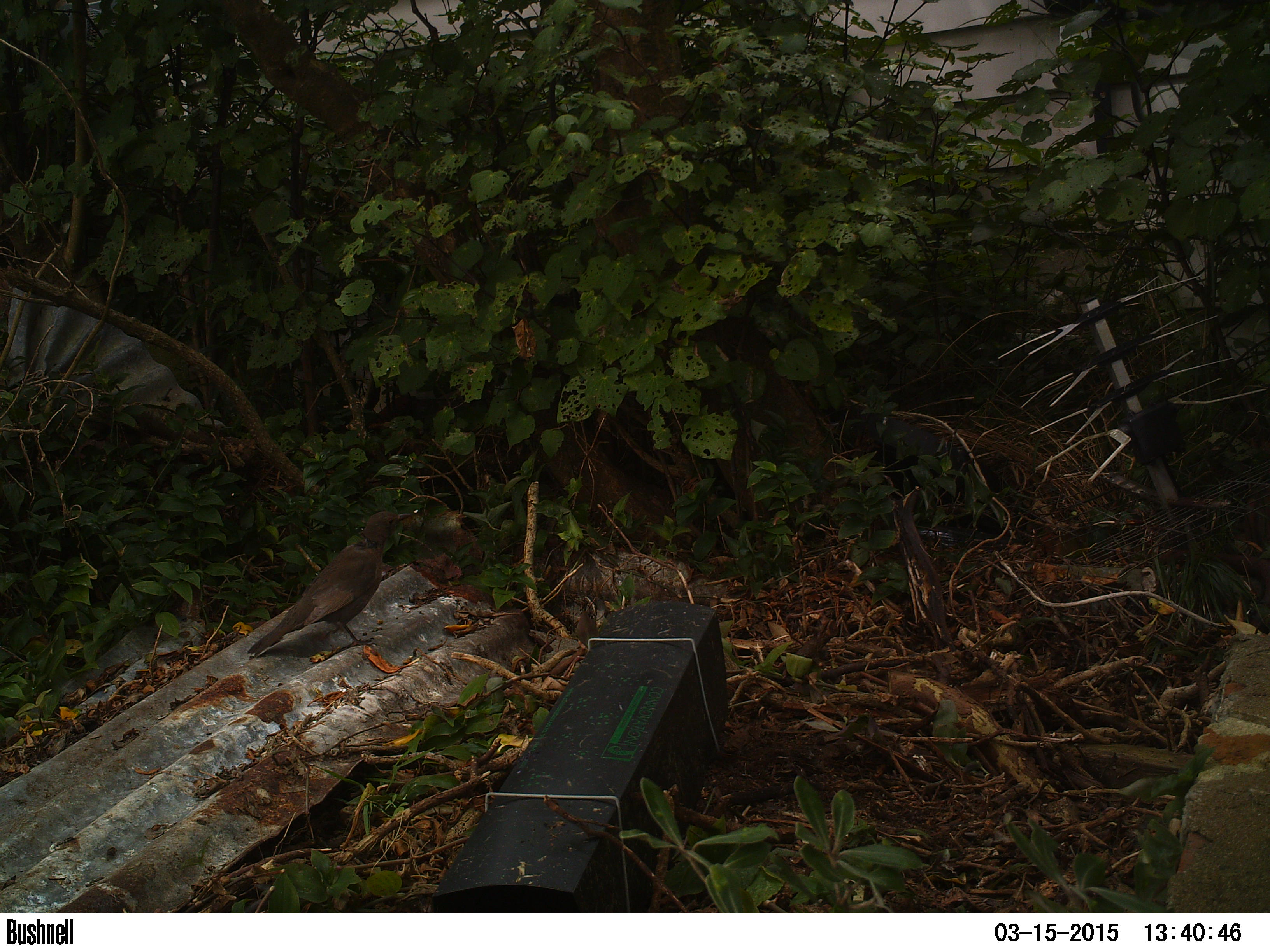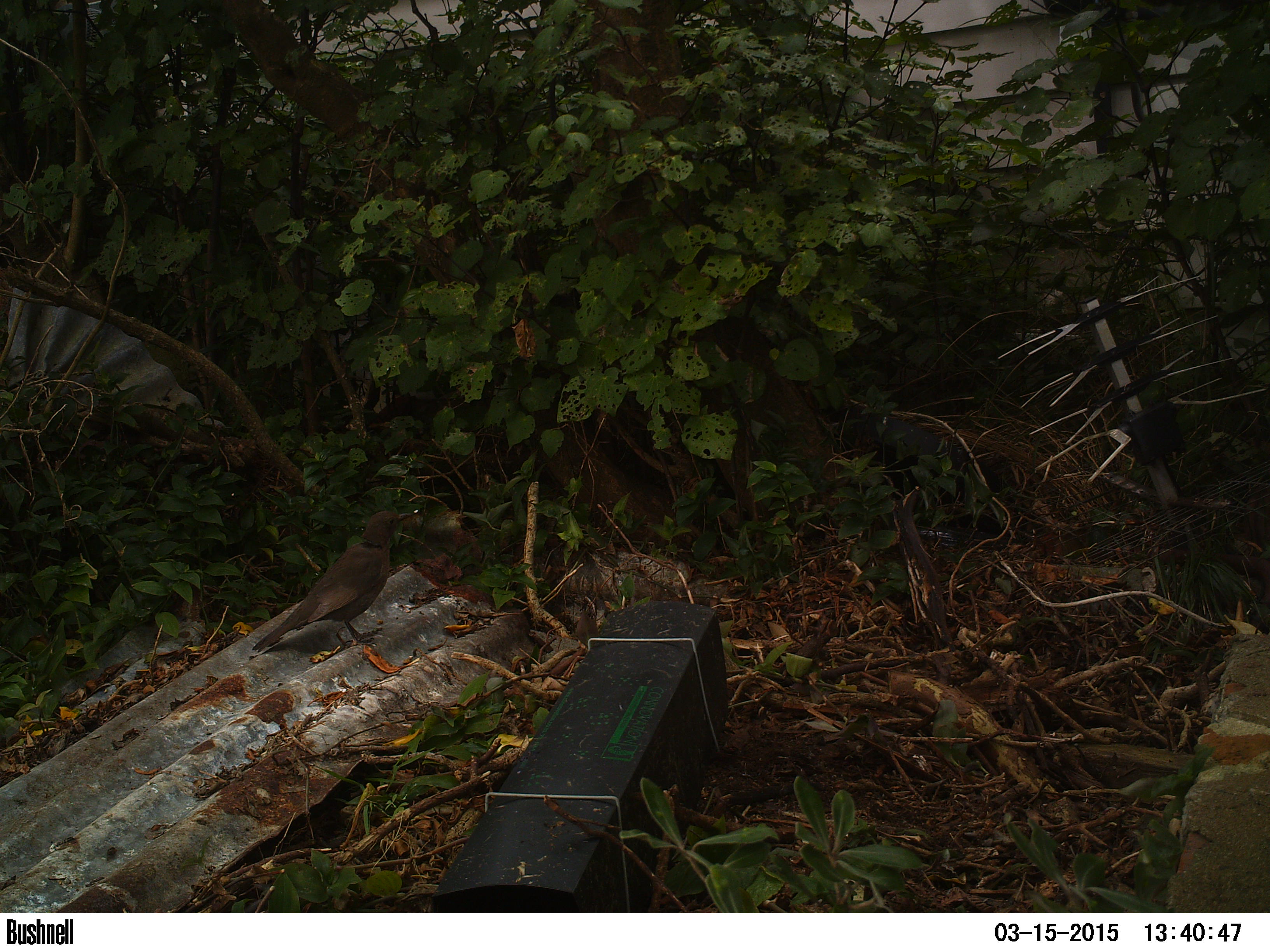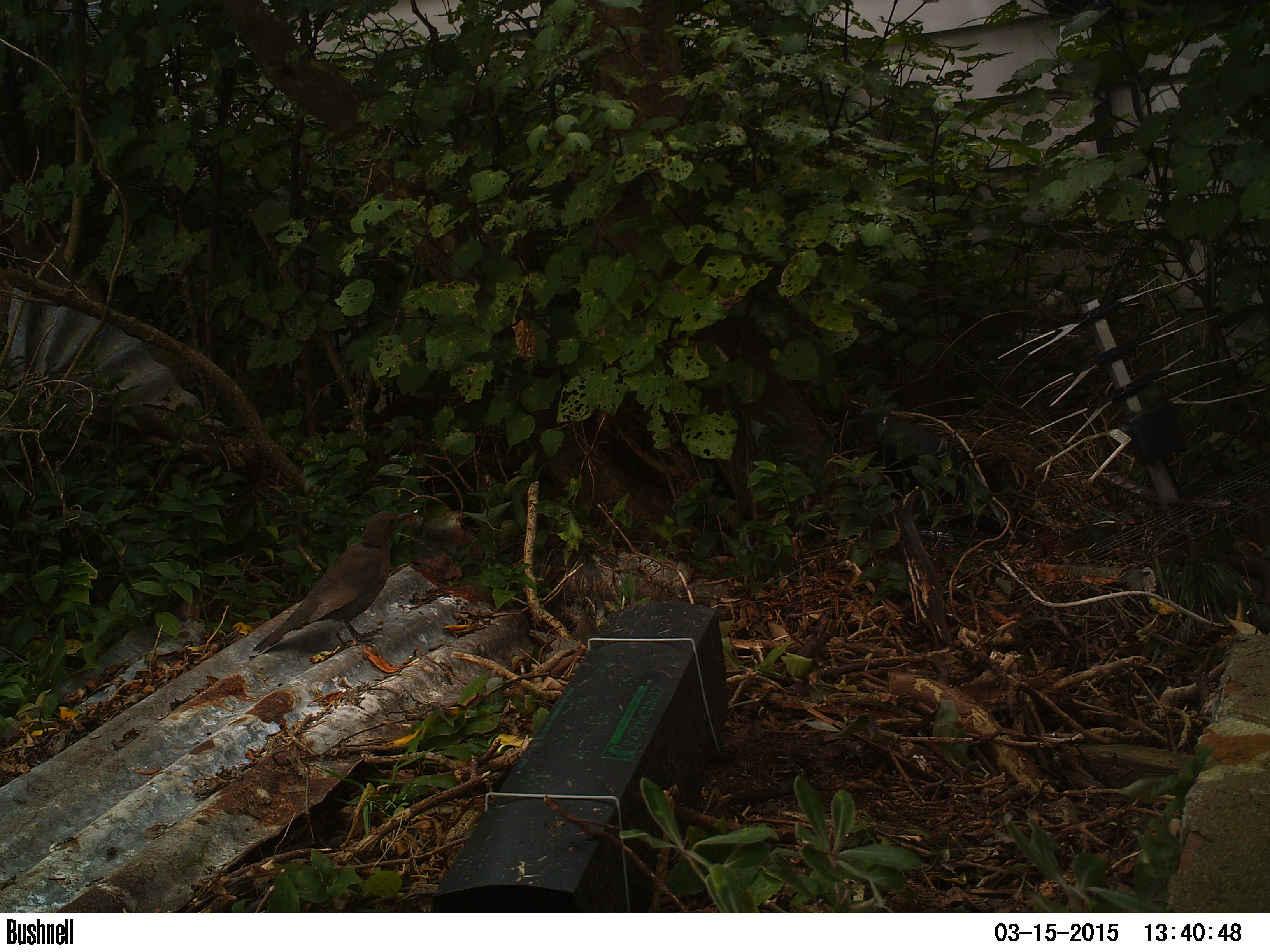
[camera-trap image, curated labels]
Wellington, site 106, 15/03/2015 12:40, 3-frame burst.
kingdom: Animalia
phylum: Chordata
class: Aves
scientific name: Aves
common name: bird